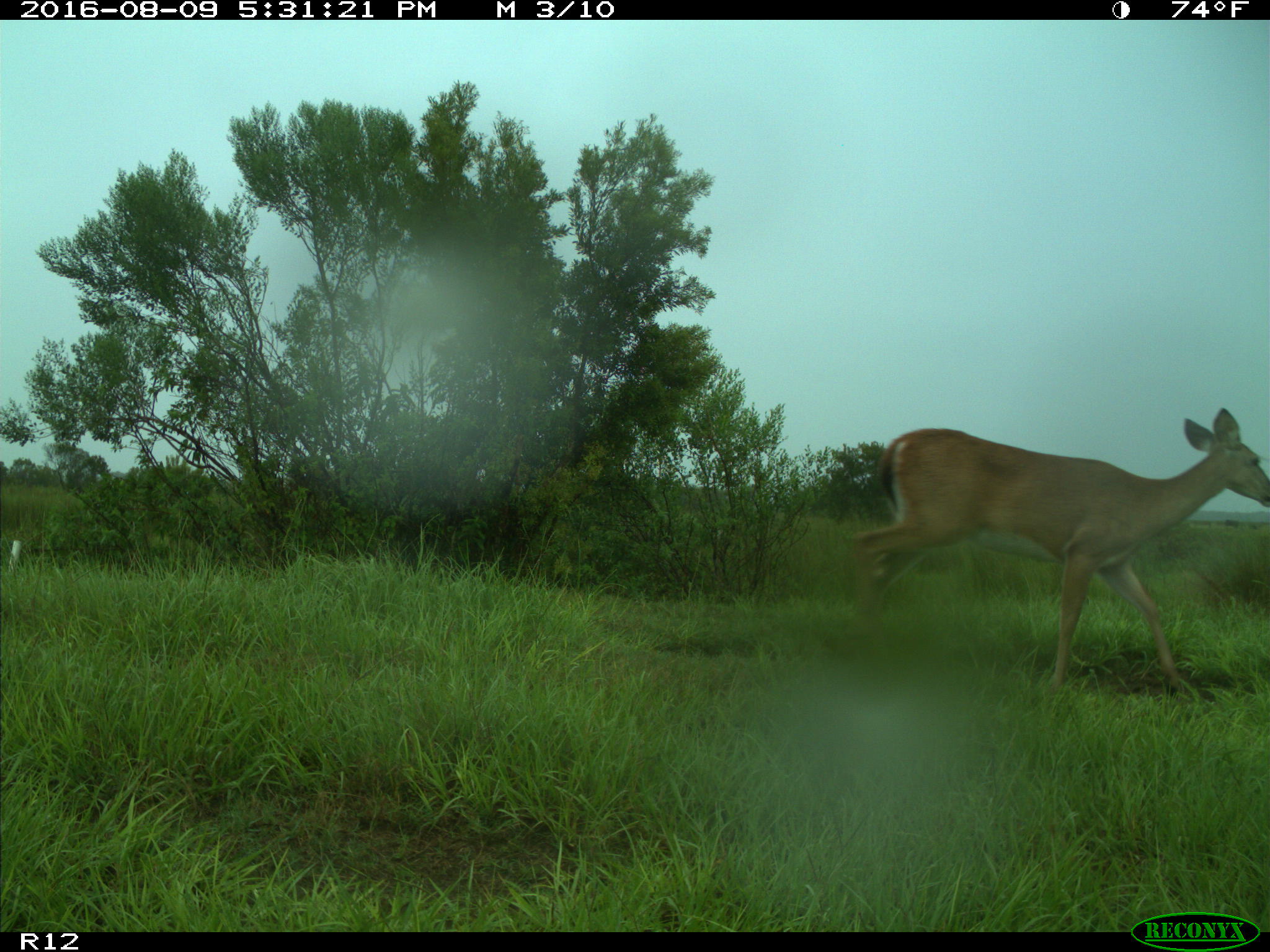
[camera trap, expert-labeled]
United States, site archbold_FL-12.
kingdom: Animalia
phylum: Chordata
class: Mammalia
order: Artiodactyla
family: Cervidae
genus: Odocoileus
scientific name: Odocoileus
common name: deer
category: unidentified deer